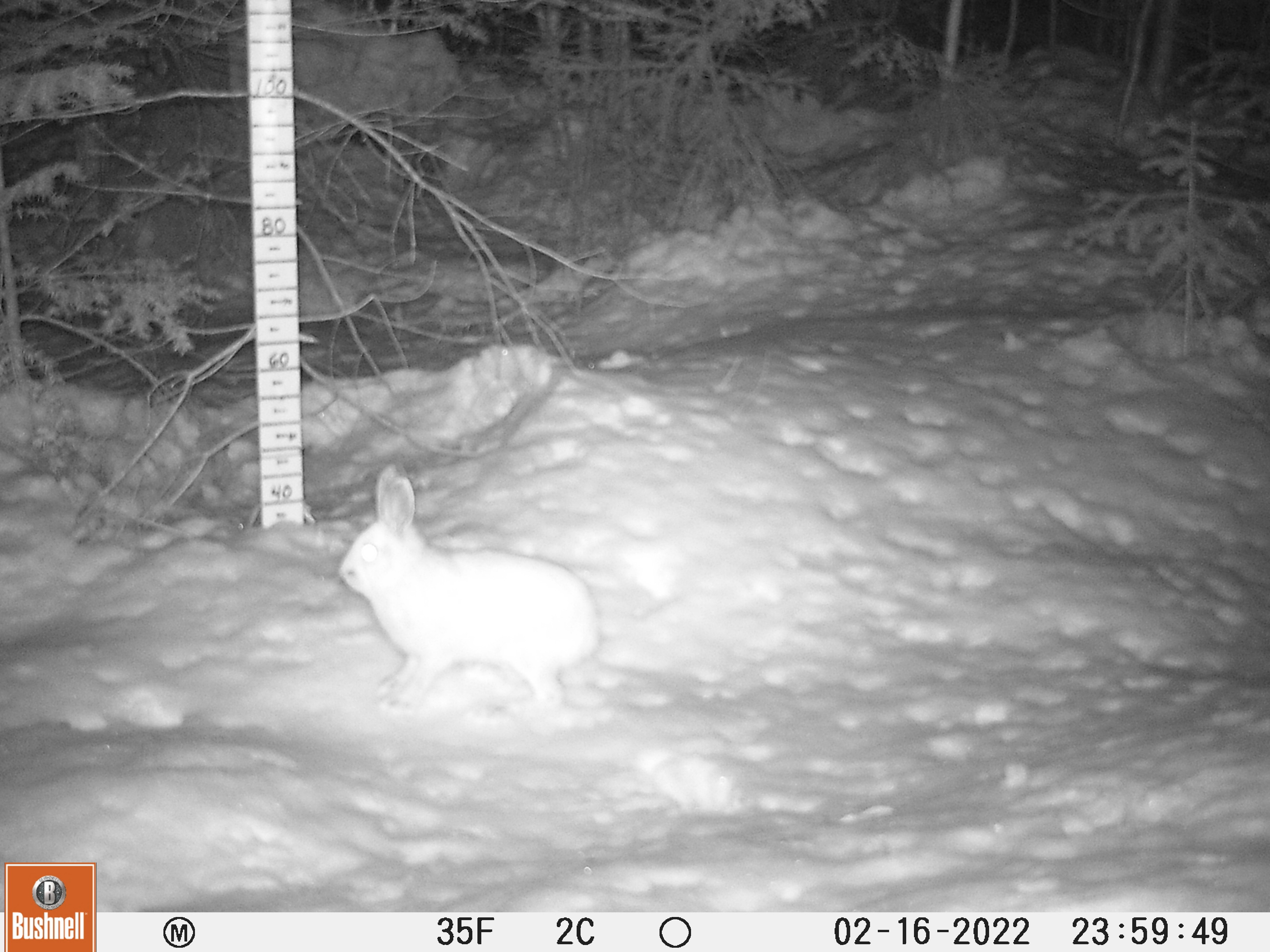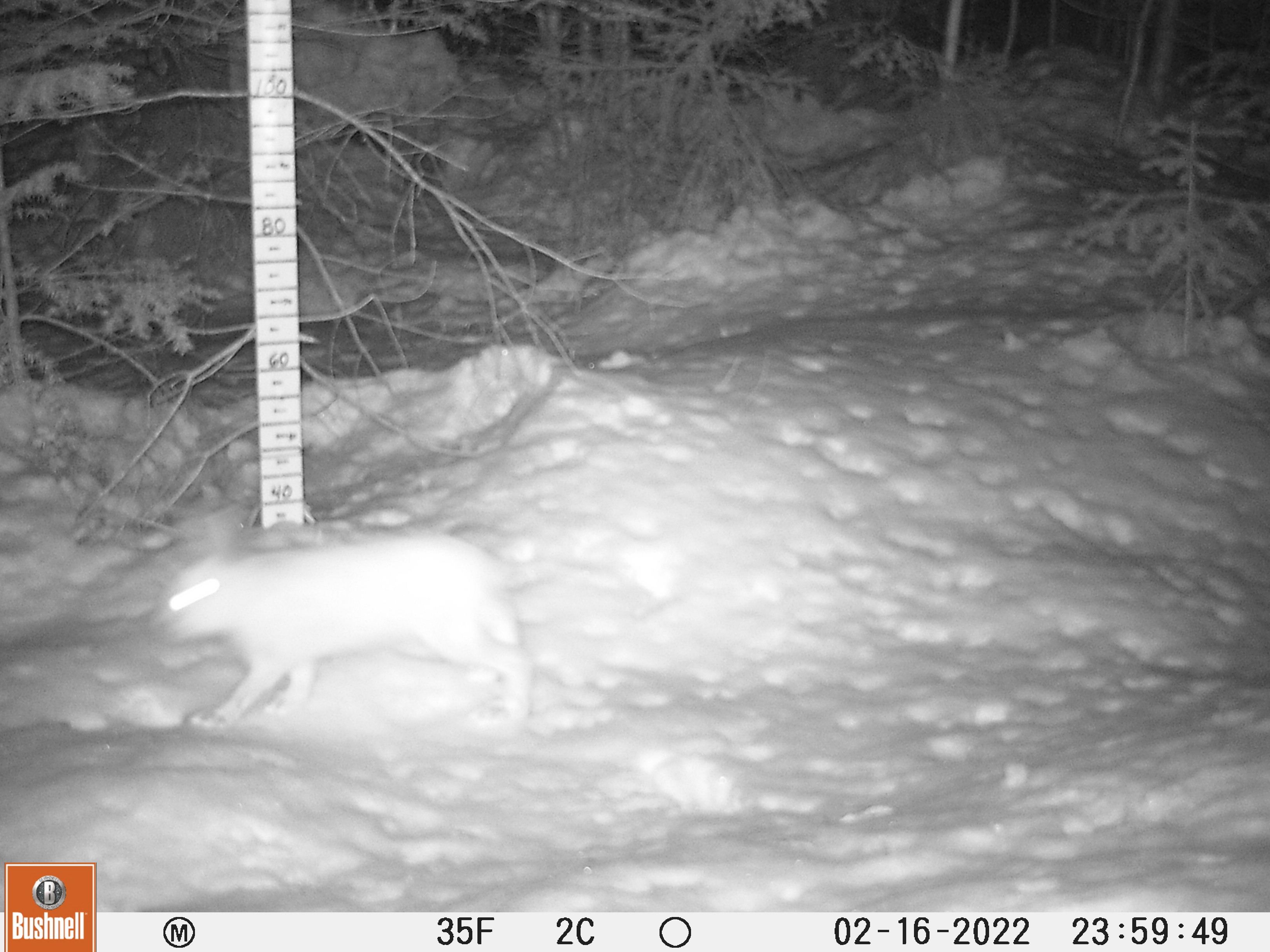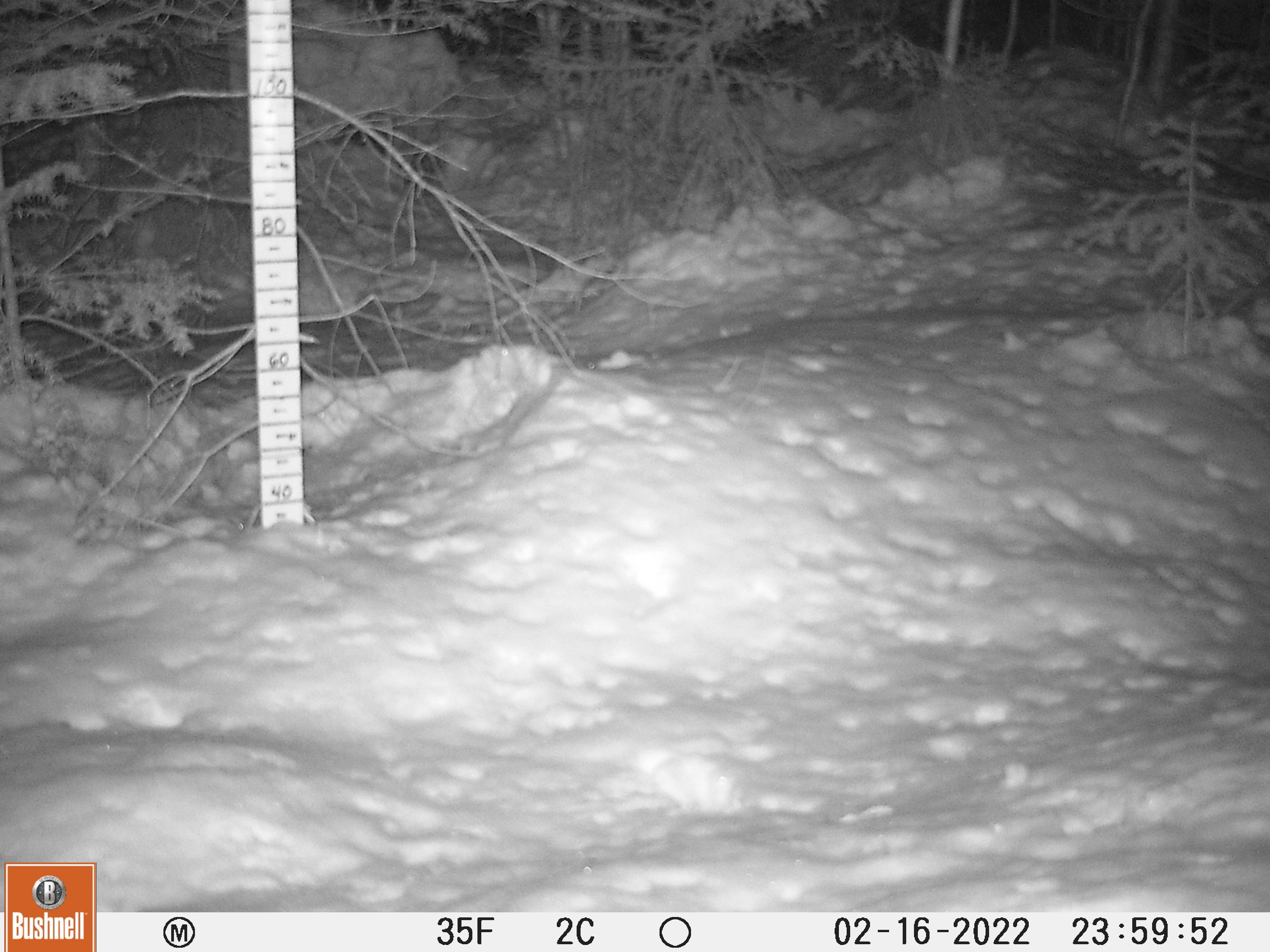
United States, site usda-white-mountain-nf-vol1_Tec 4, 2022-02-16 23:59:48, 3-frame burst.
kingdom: Animalia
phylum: Chordata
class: Mammalia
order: Lagomorpha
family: Leporidae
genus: Lepus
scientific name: Lepus americanus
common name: snowshoe hare